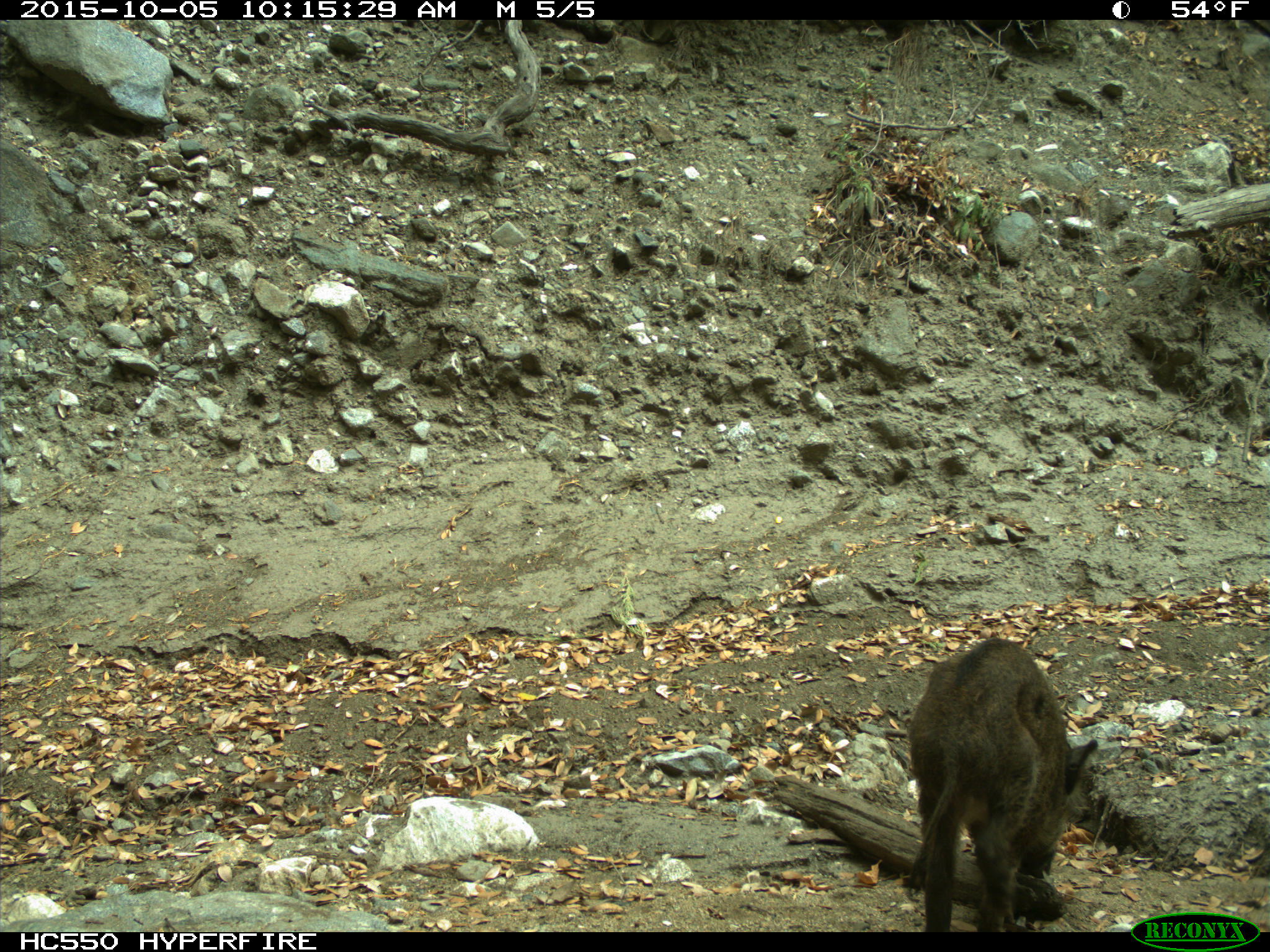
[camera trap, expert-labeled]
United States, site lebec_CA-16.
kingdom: Animalia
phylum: Chordata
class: Mammalia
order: Artiodactyla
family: Suidae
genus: Sus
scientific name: Sus scrofa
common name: wild boar